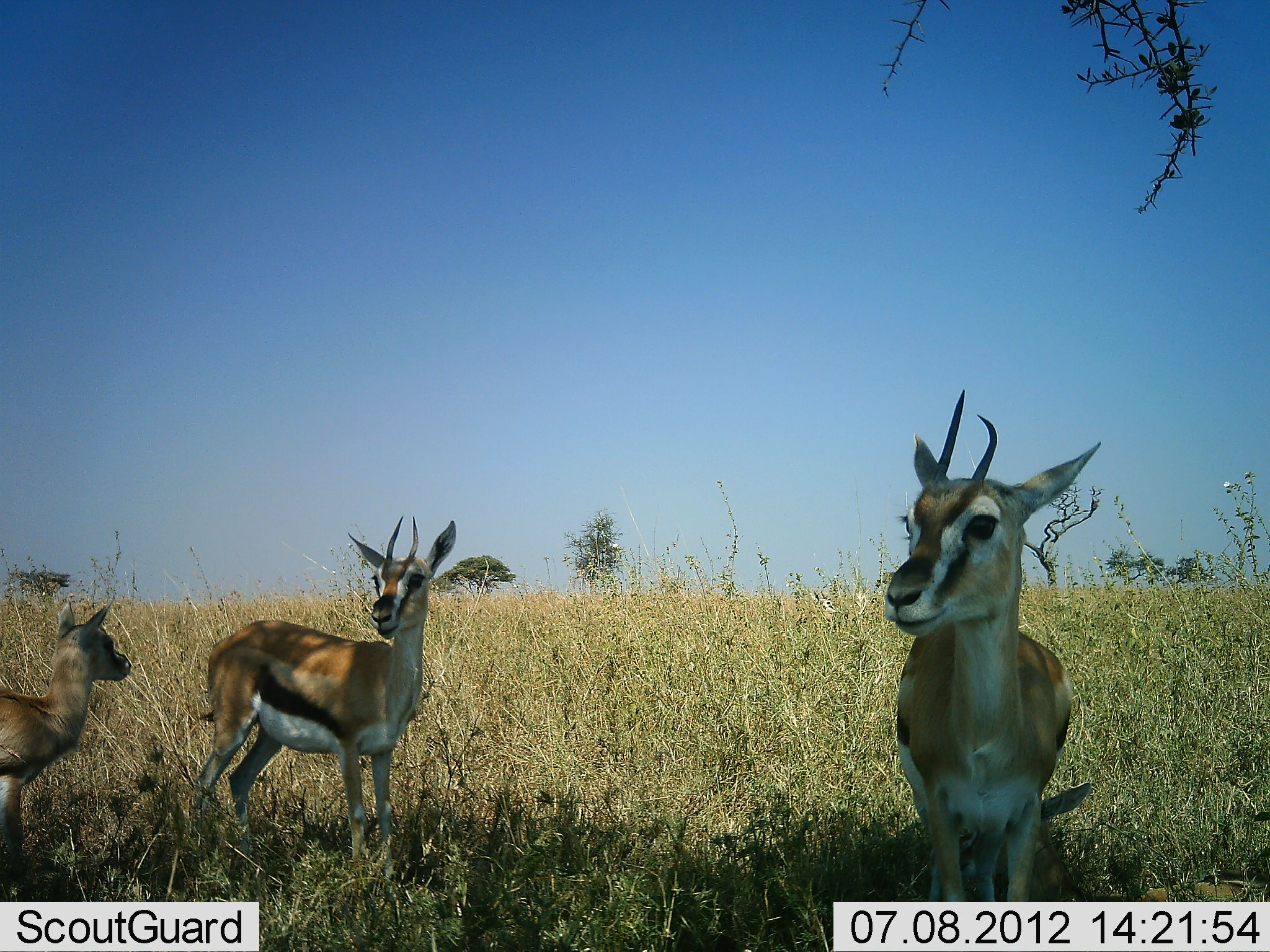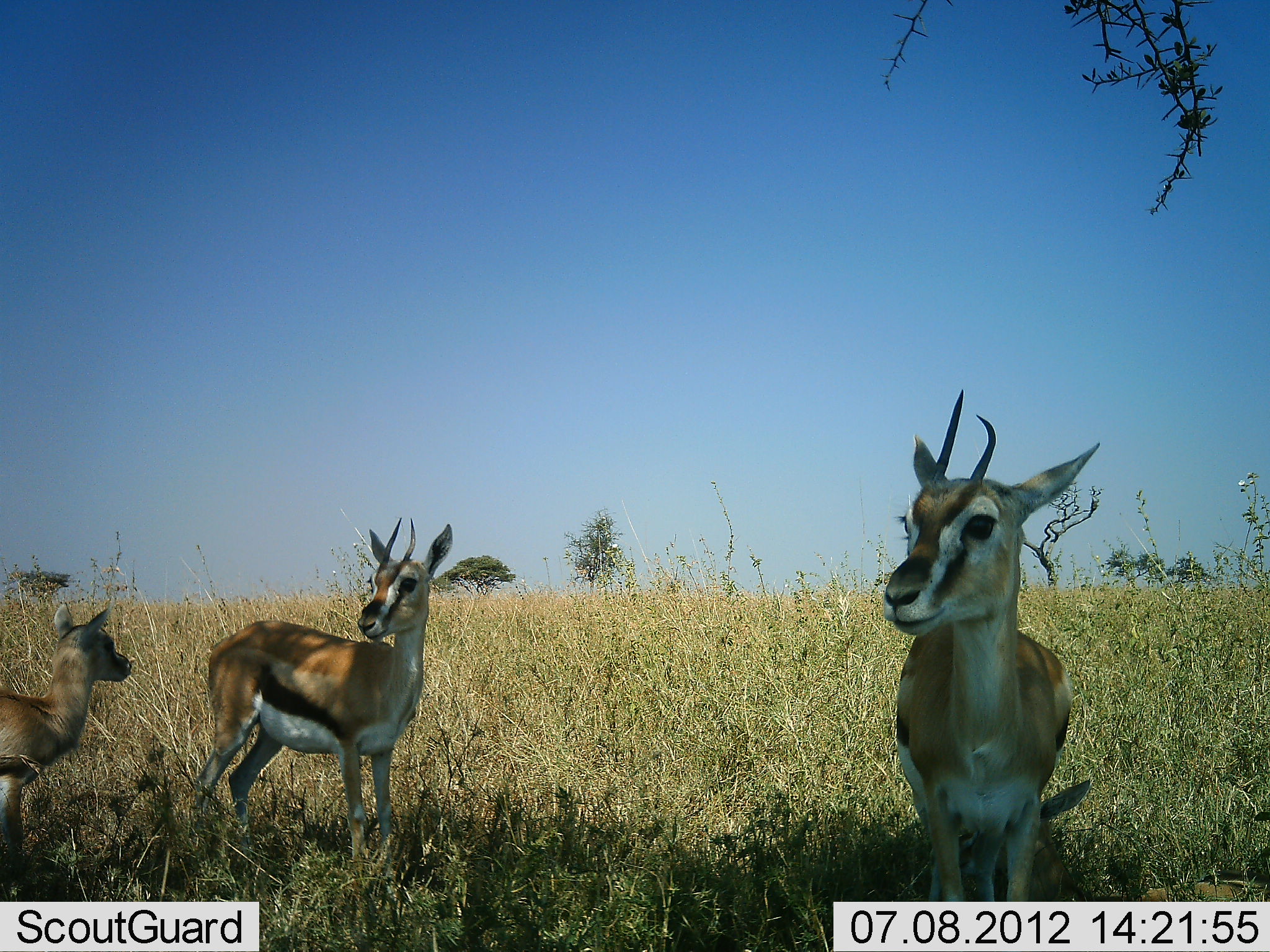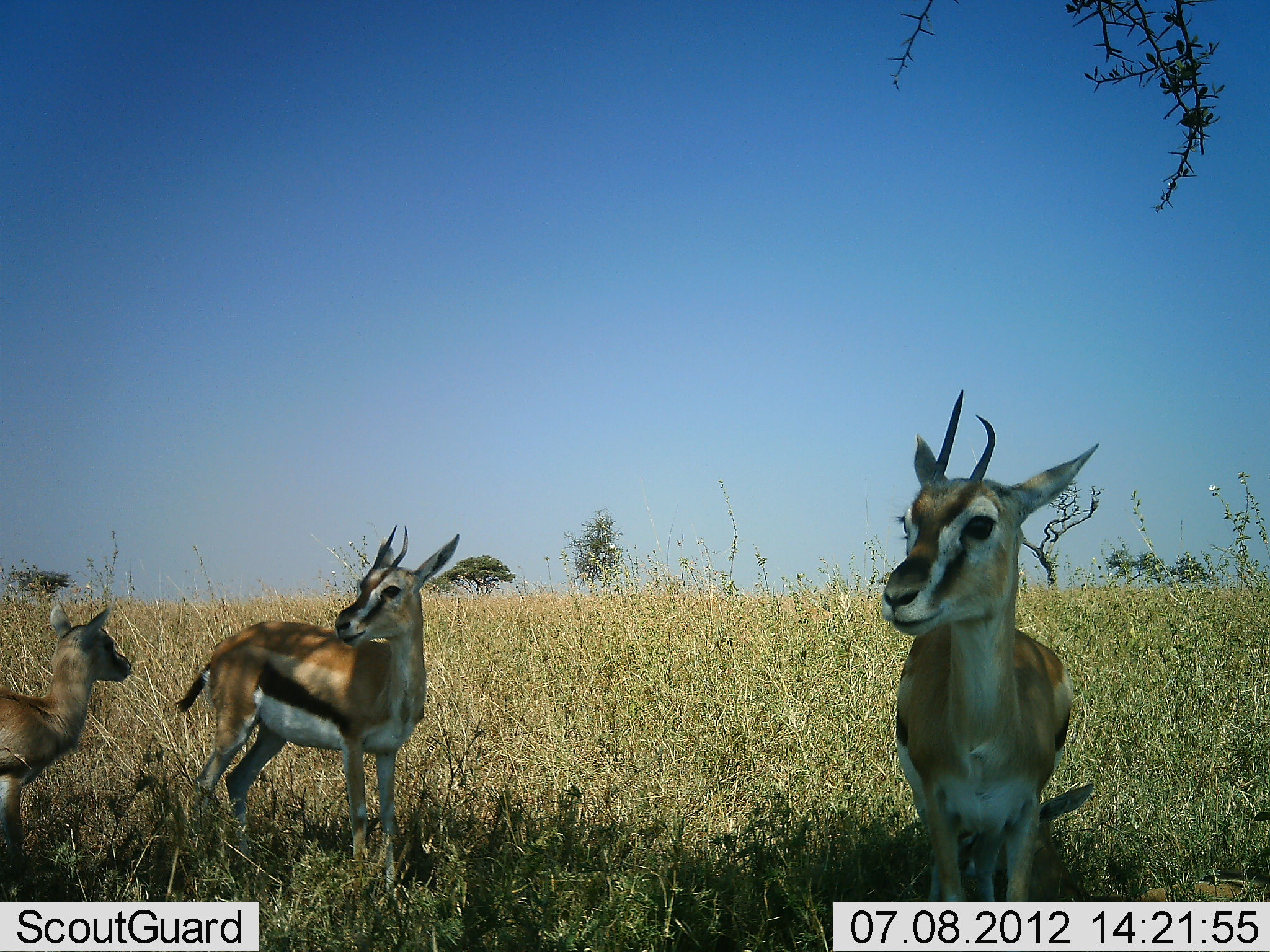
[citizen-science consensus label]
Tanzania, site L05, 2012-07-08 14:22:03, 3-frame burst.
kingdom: Animalia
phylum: Chordata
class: Mammalia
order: Artiodactyla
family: Bovidae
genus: Eudorcas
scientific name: Eudorcas thomsonii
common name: thomson's gazelle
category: gazellethomsons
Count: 3.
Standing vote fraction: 100%.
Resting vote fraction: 10%.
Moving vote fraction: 0%.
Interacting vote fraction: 0%.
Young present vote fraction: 70%.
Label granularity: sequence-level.